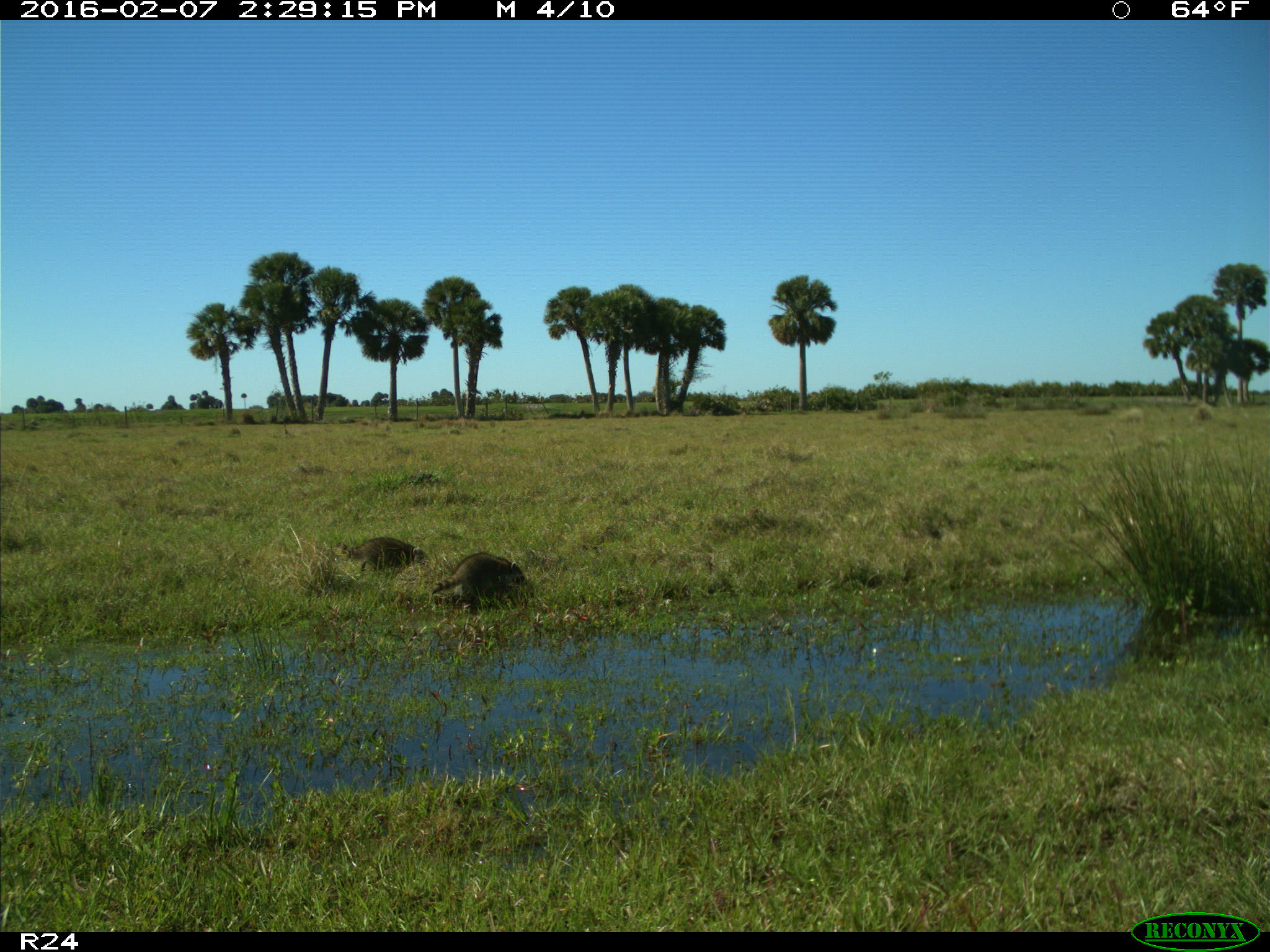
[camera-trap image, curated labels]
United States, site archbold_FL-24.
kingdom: Animalia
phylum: Chordata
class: Mammalia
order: Carnivora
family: Procyonidae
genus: Procyon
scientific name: Procyon lotor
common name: common raccoon